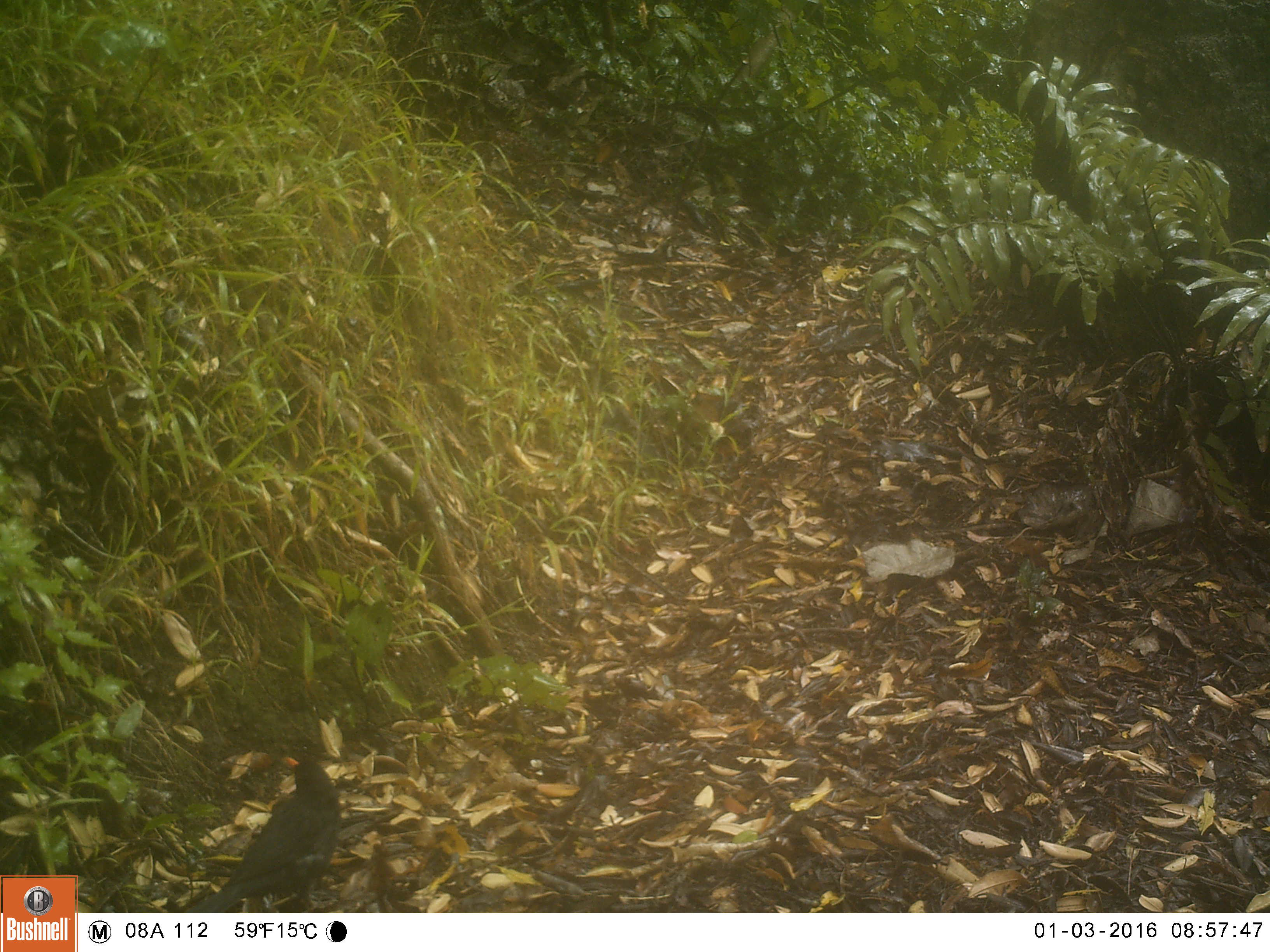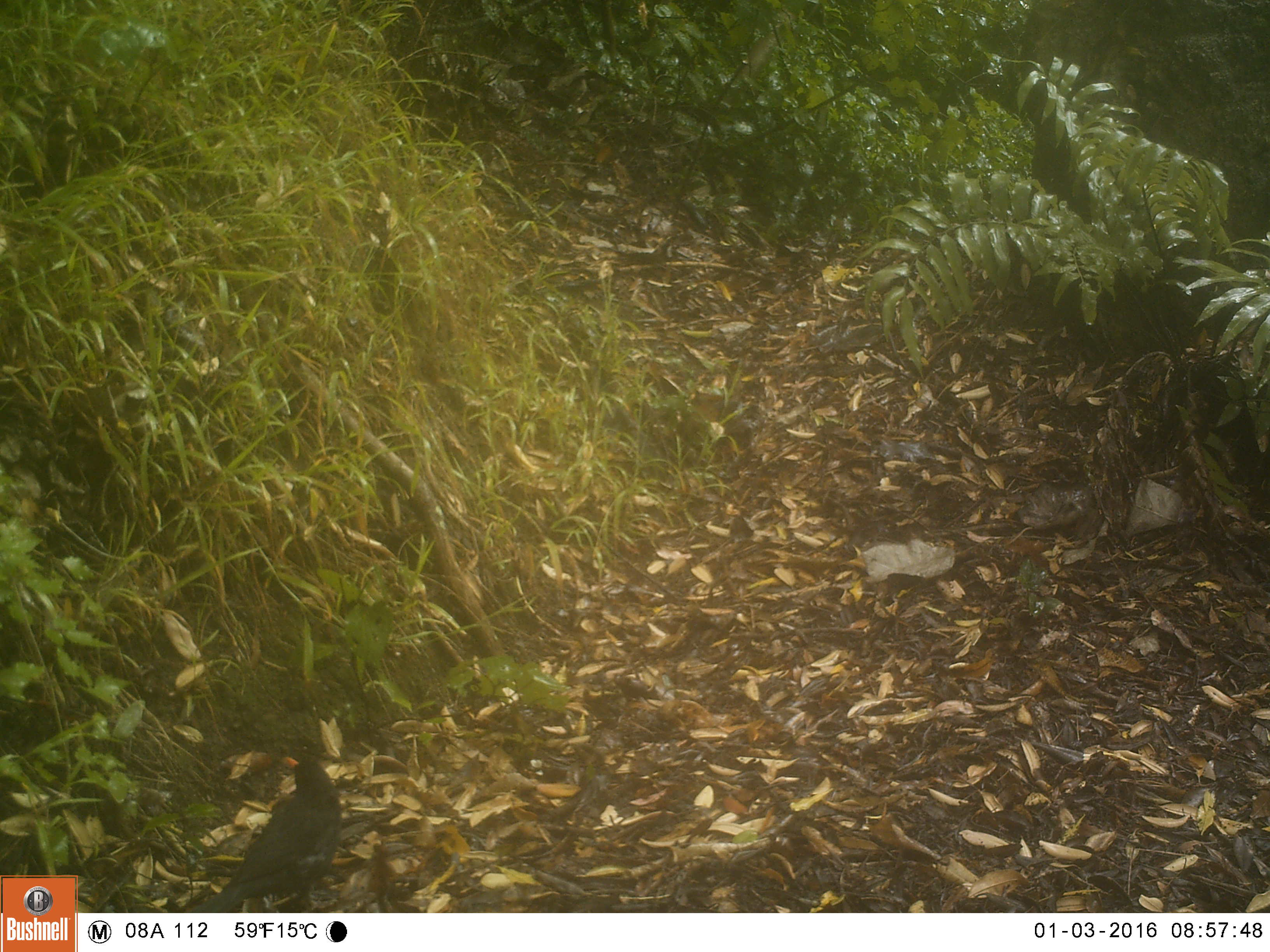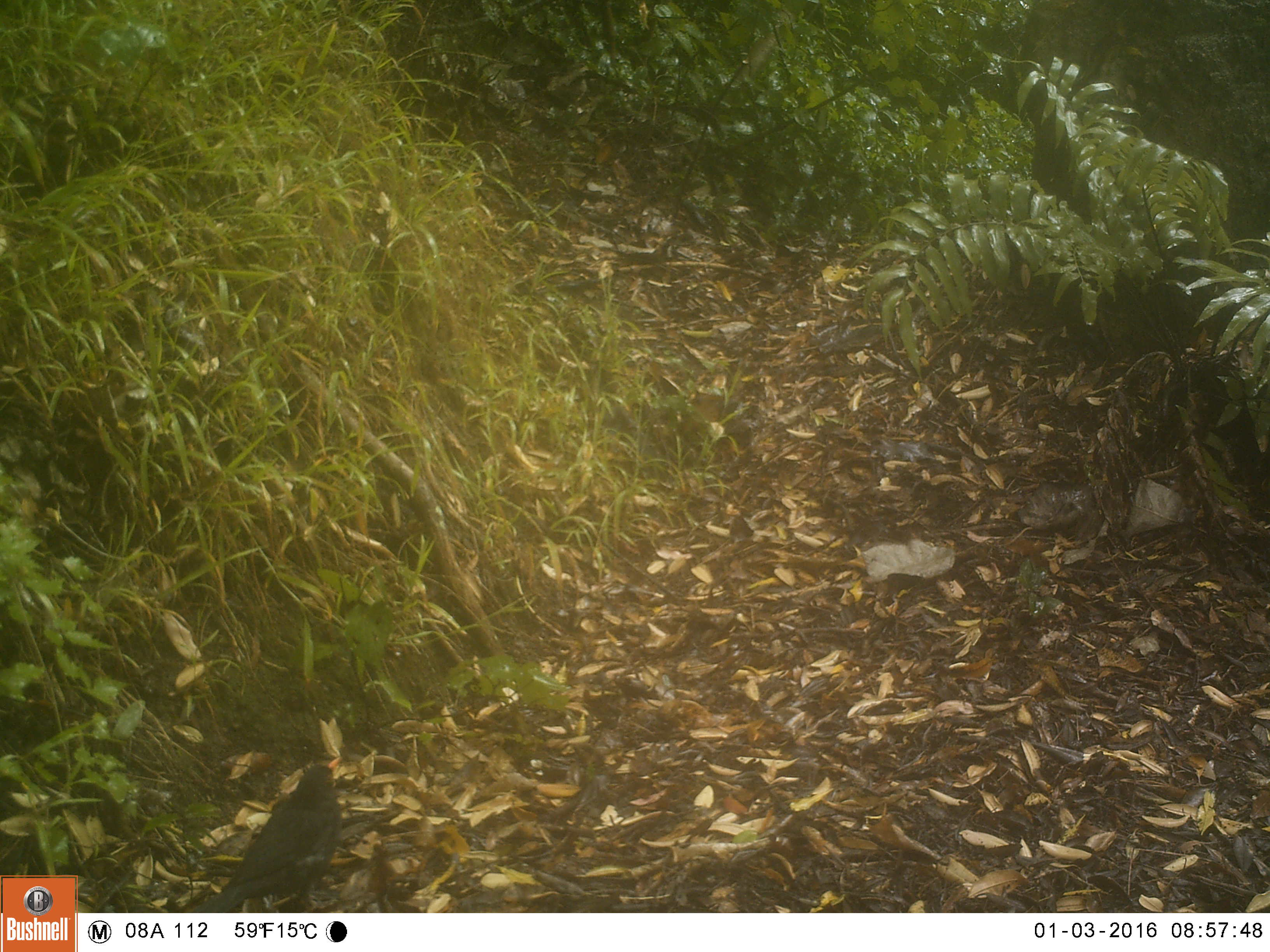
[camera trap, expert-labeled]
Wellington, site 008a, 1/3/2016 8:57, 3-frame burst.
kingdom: Animalia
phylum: Chordata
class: Aves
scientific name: Aves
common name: bird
Bird (Aves).